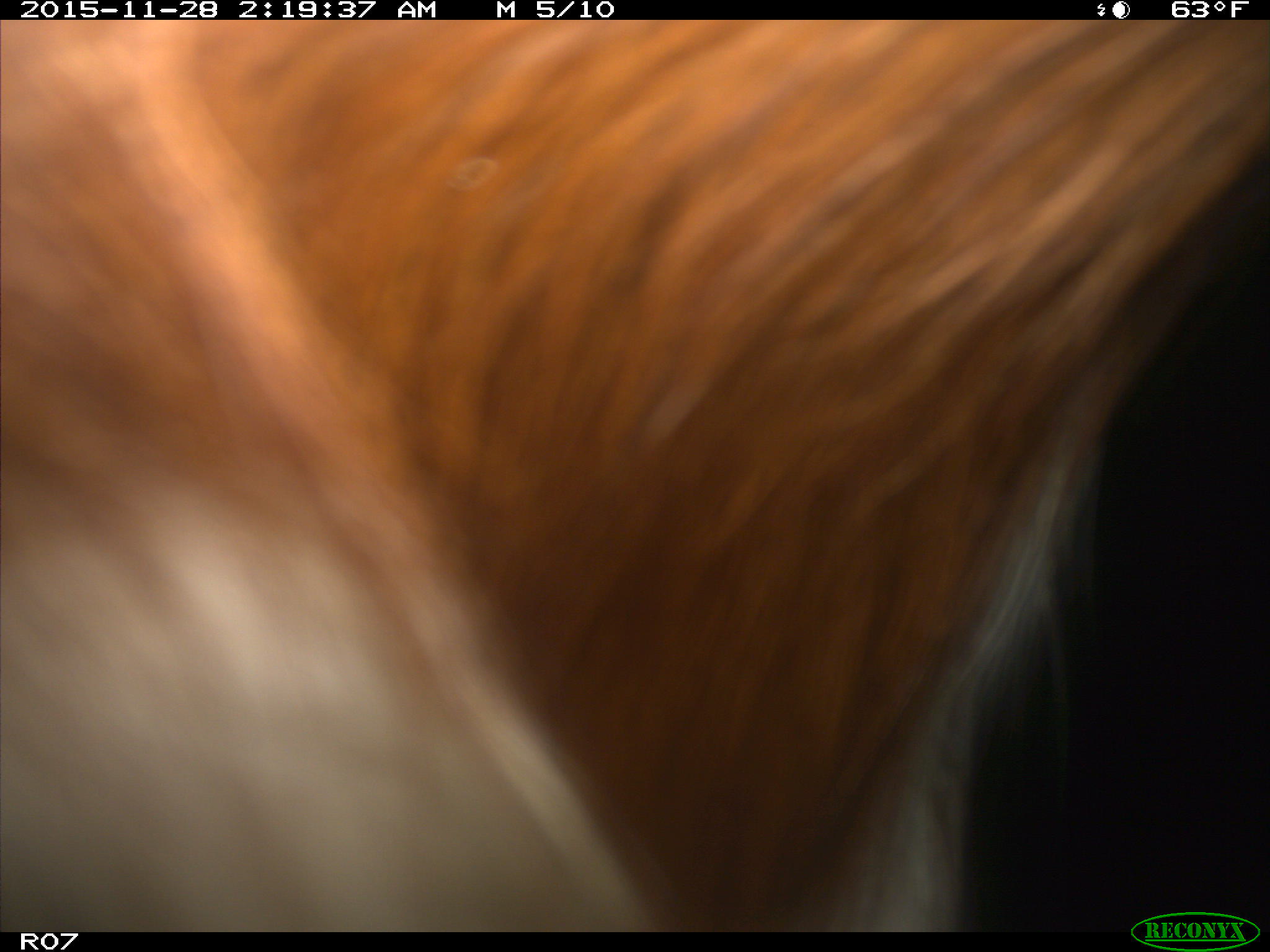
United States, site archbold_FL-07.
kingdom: Animalia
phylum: Chordata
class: Mammalia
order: Artiodactyla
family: Bovidae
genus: Bos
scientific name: Bos taurus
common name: domestic cow